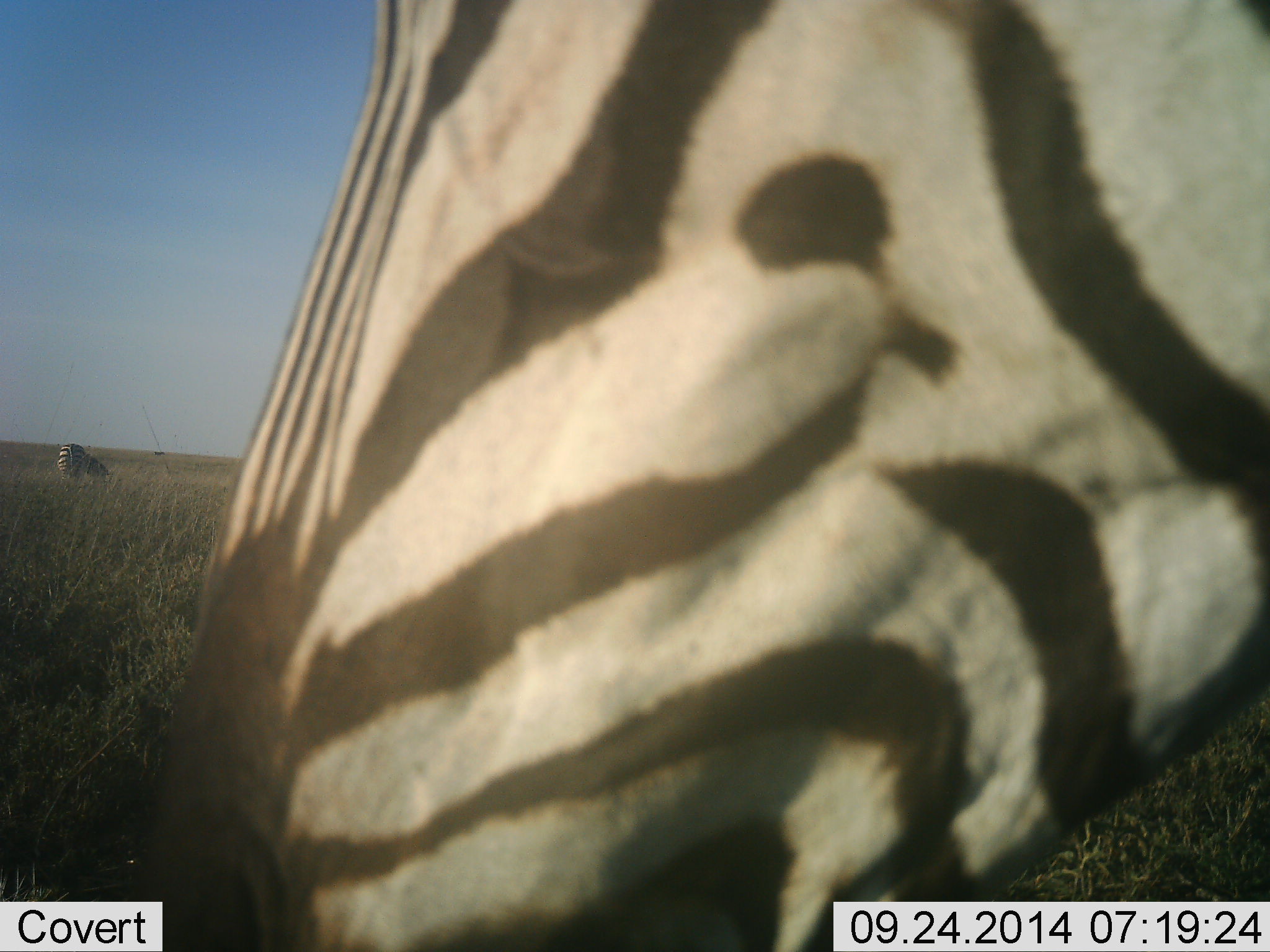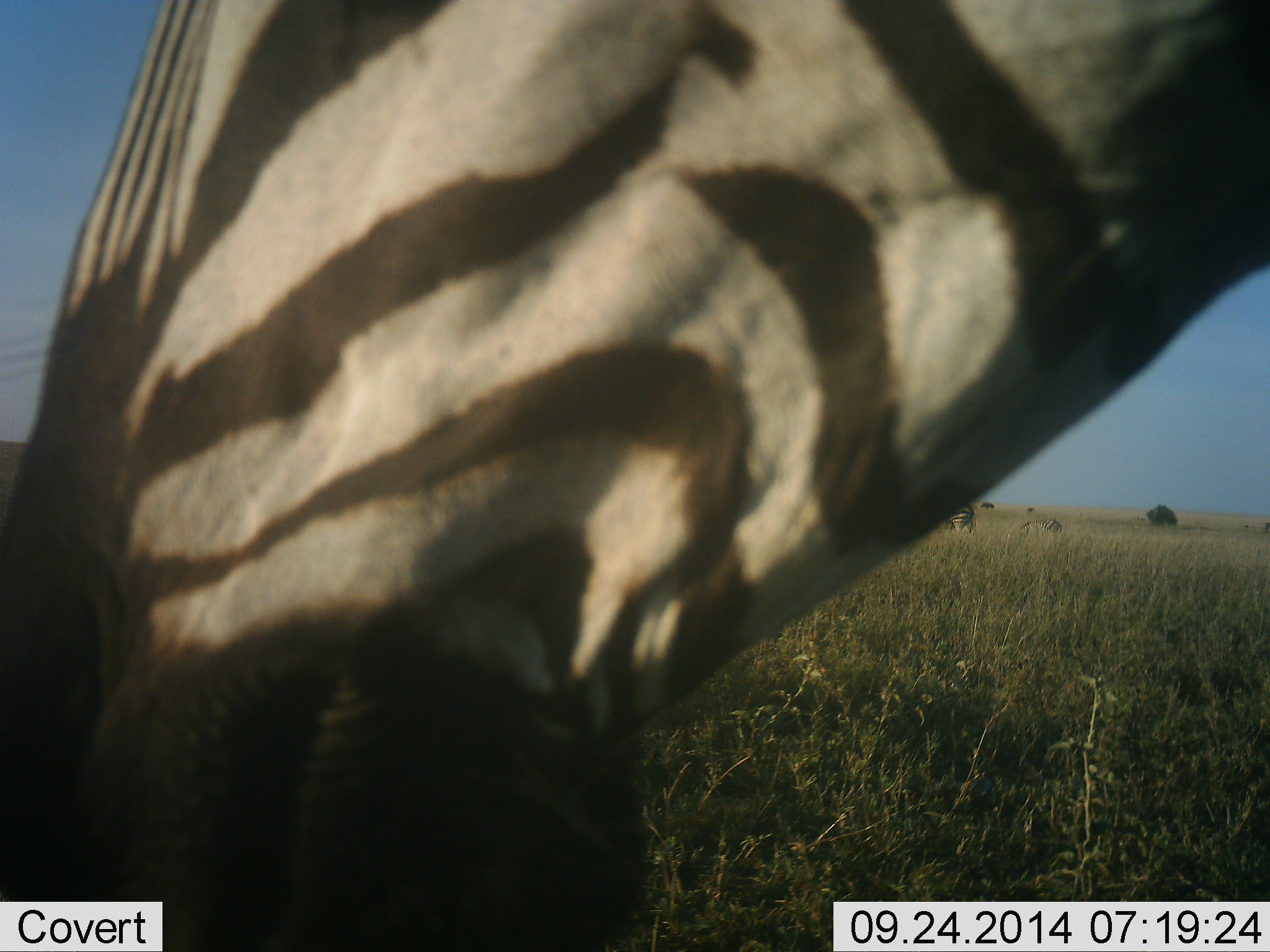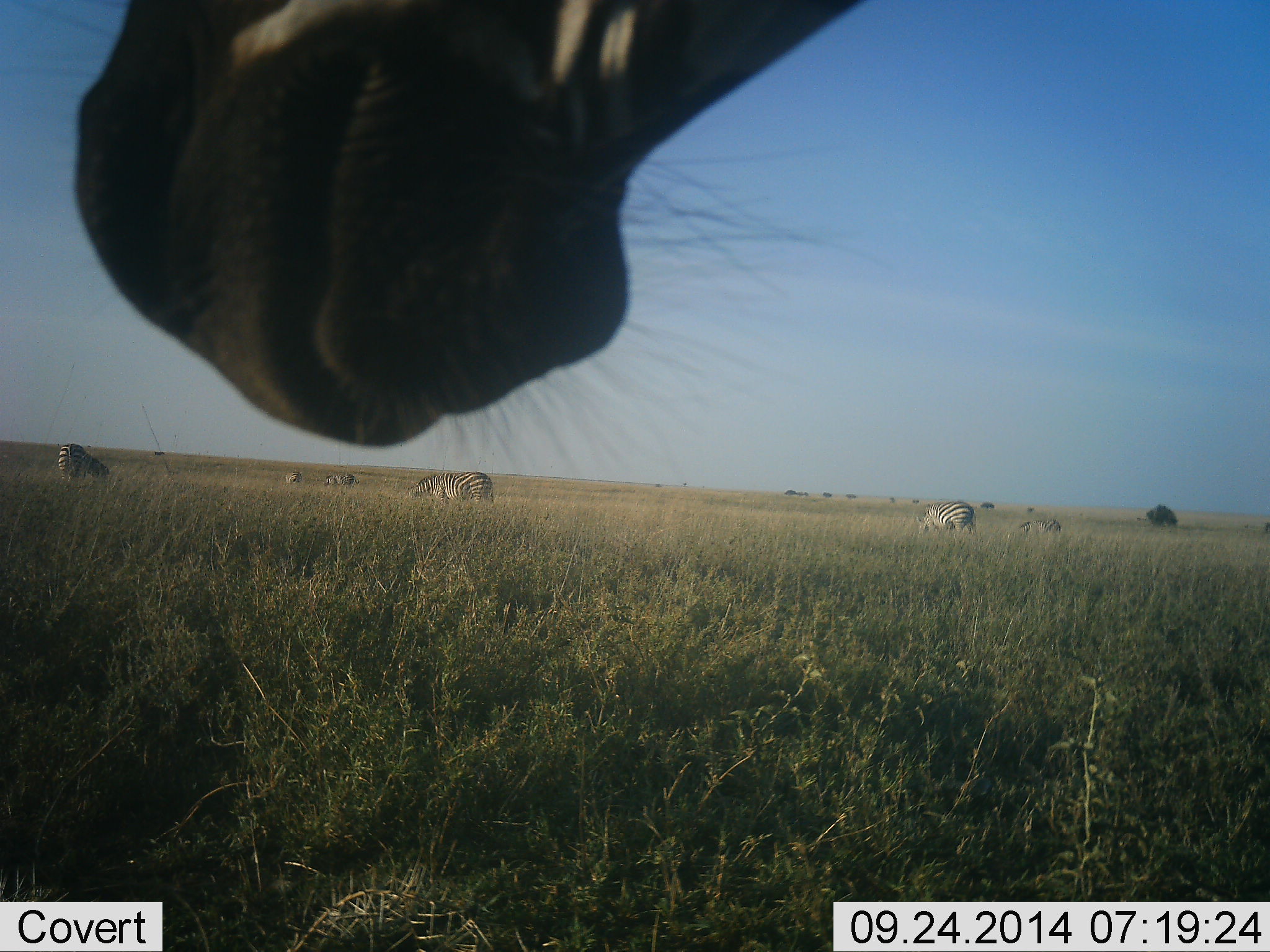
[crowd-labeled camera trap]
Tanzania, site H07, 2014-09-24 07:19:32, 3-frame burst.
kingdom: Animalia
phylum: Chordata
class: Mammalia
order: Perissodactyla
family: Equidae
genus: Equus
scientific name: Equus quagga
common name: plains zebra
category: zebra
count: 6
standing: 64%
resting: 9%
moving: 18%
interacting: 0%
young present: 0%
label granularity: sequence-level